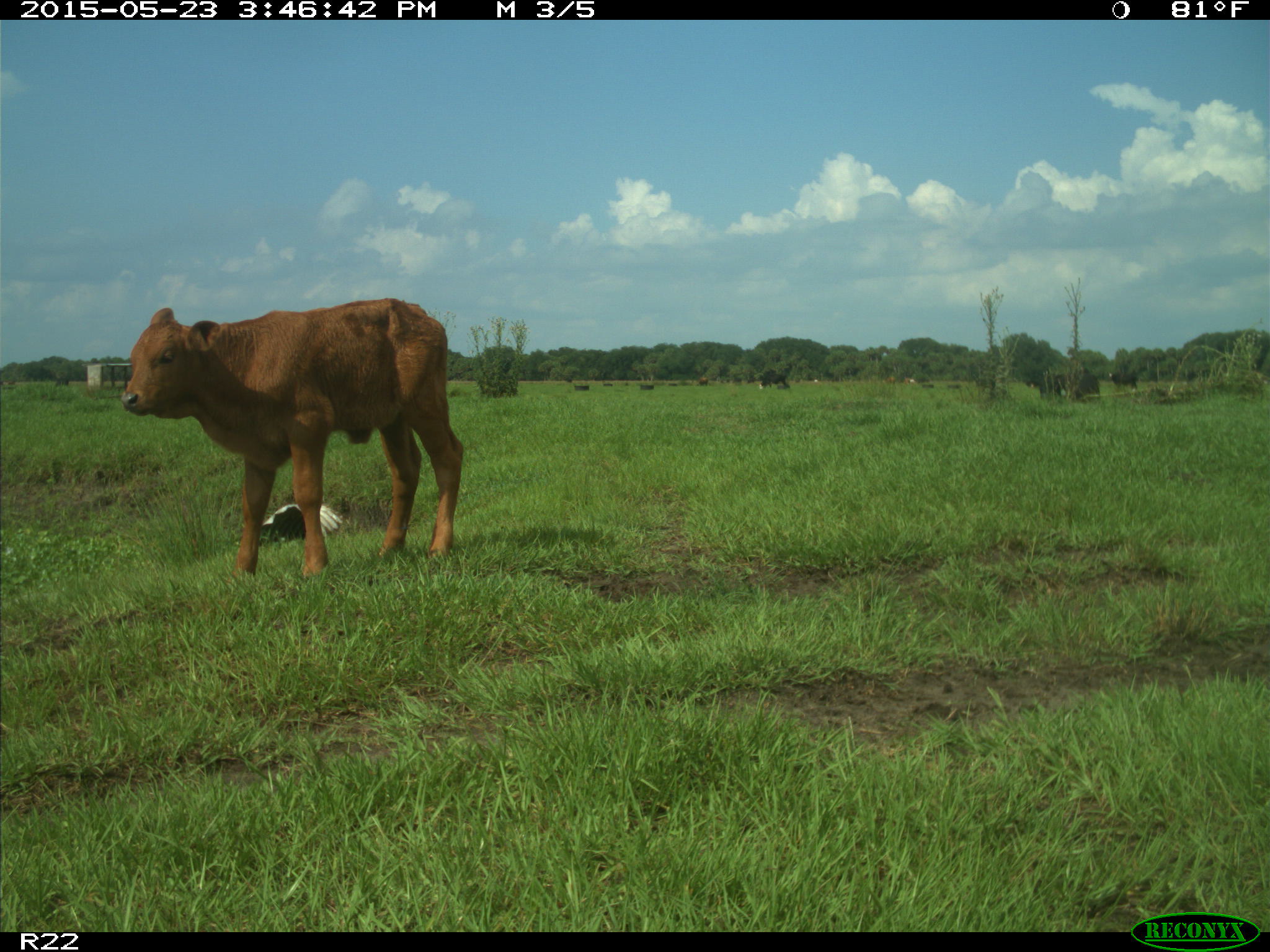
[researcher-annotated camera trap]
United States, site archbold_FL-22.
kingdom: Animalia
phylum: Chordata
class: Mammalia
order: Artiodactyla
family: Bovidae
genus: Bos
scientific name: Bos taurus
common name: domestic cow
Bos taurus (domestic cow).